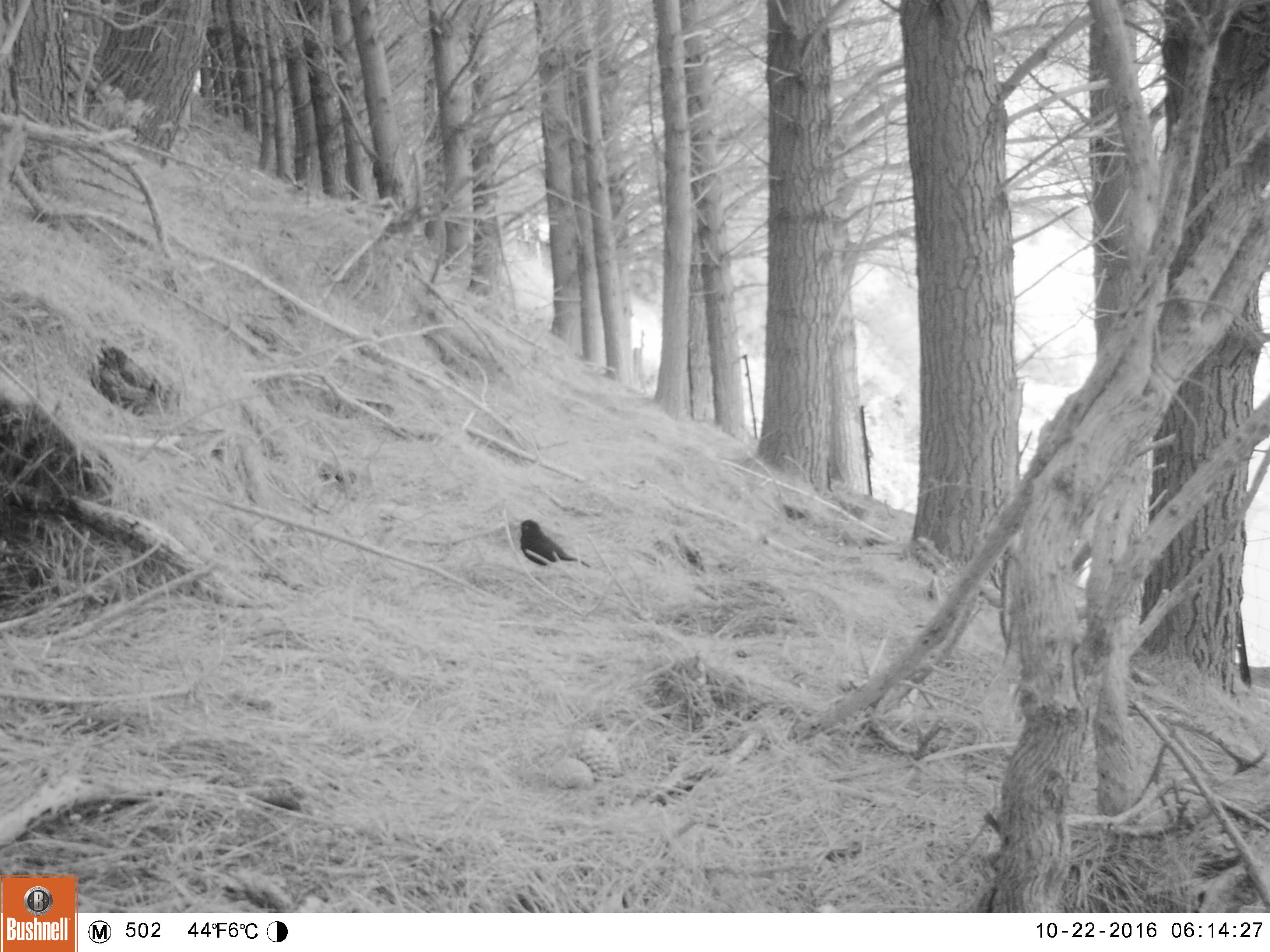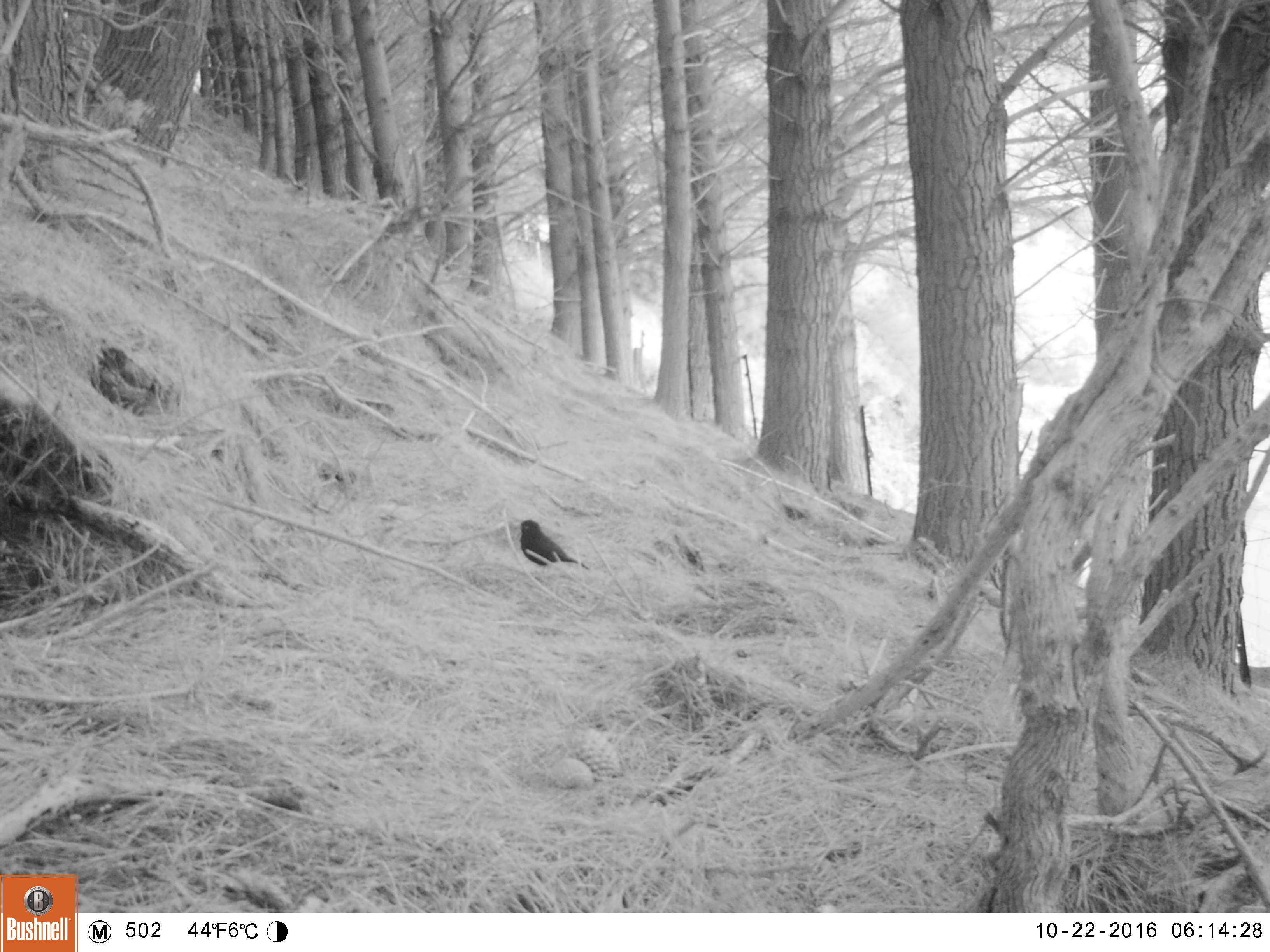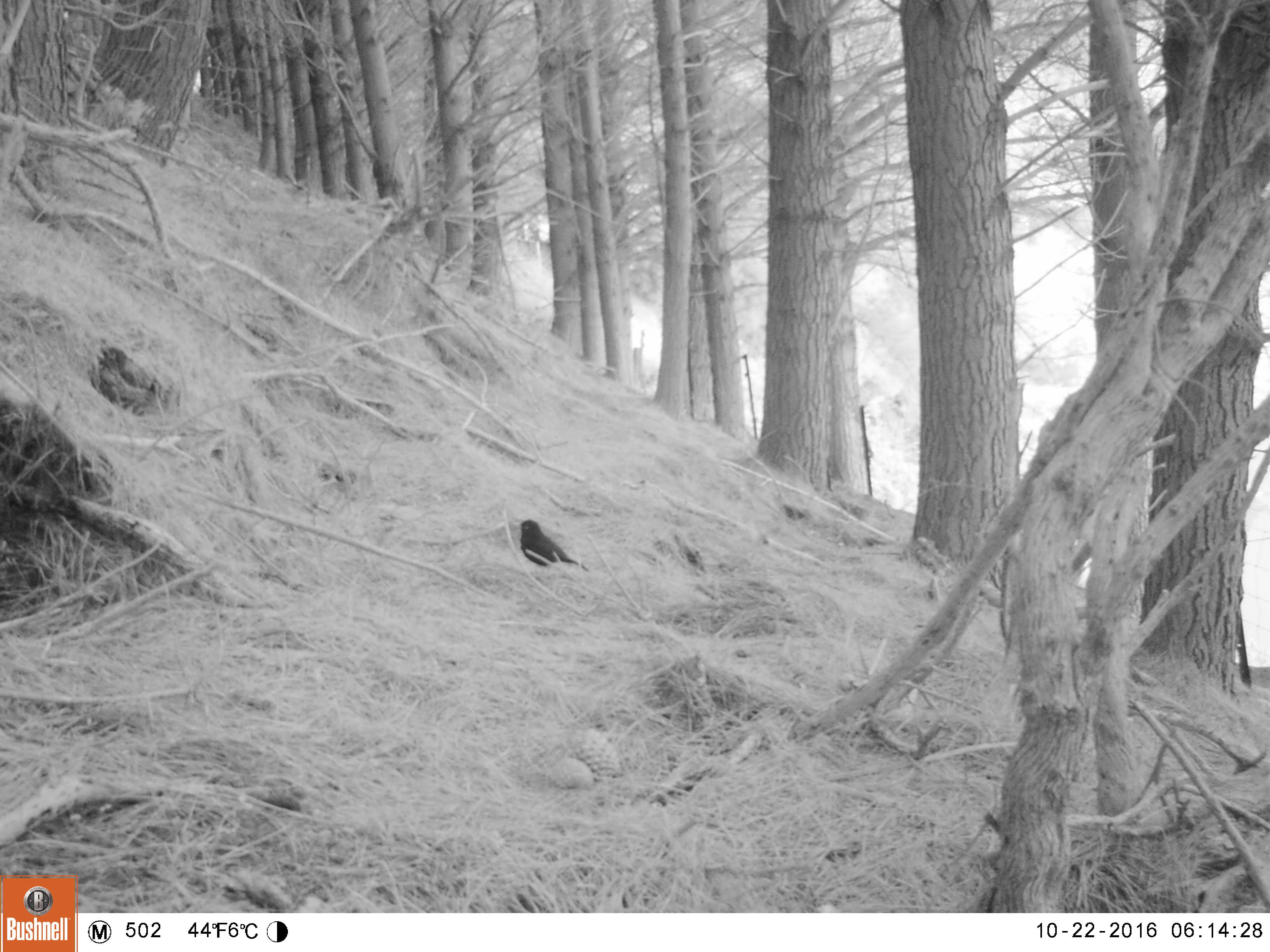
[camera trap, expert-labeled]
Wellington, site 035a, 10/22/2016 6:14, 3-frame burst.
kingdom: Animalia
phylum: Chordata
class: Aves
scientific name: Aves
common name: bird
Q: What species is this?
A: Bird (Aves).